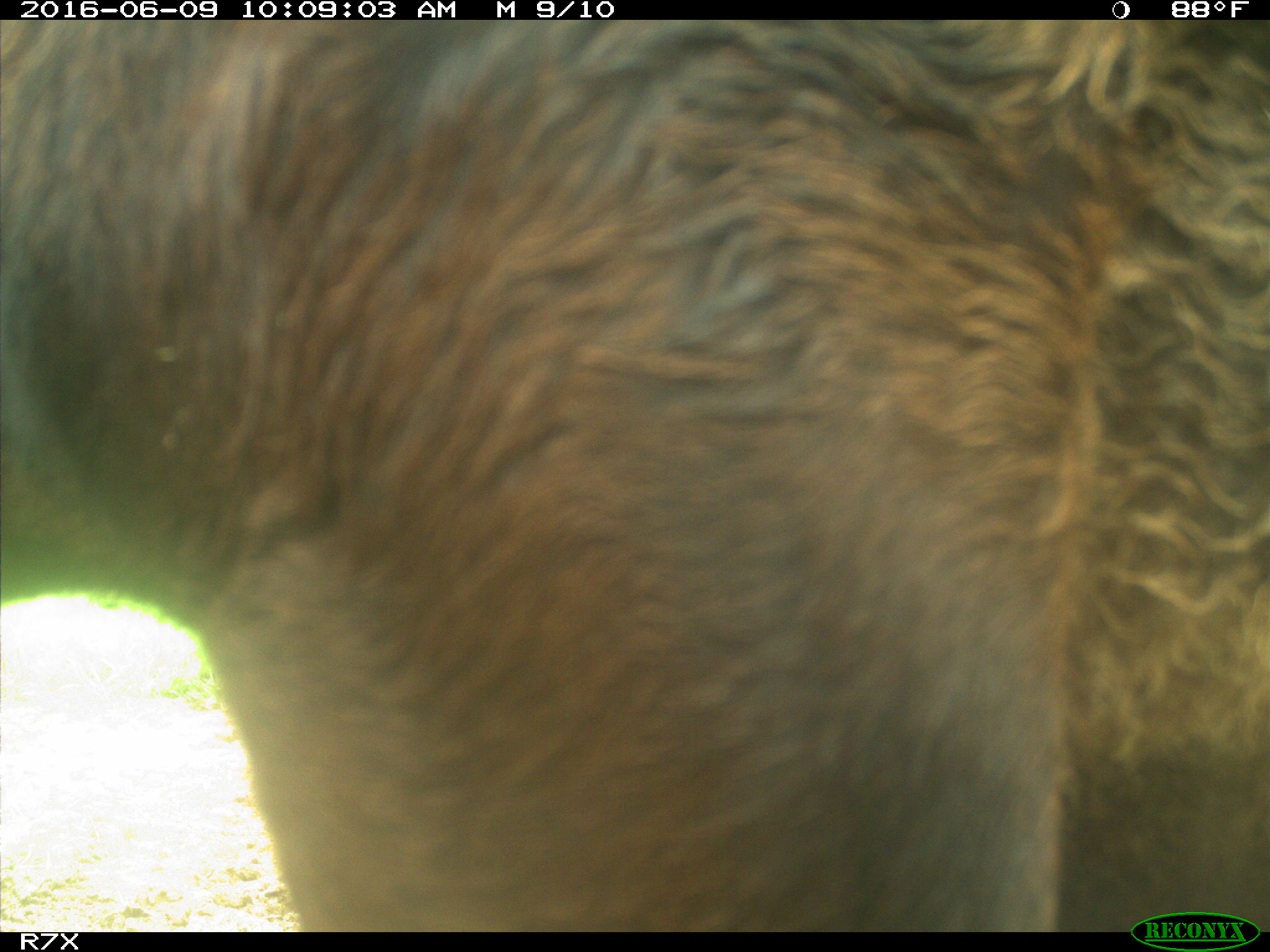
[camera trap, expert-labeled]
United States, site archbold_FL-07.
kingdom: Animalia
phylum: Chordata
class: Mammalia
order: Artiodactyla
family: Bovidae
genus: Bos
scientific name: Bos taurus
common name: domestic cow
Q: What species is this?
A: Bos taurus (domestic cow).